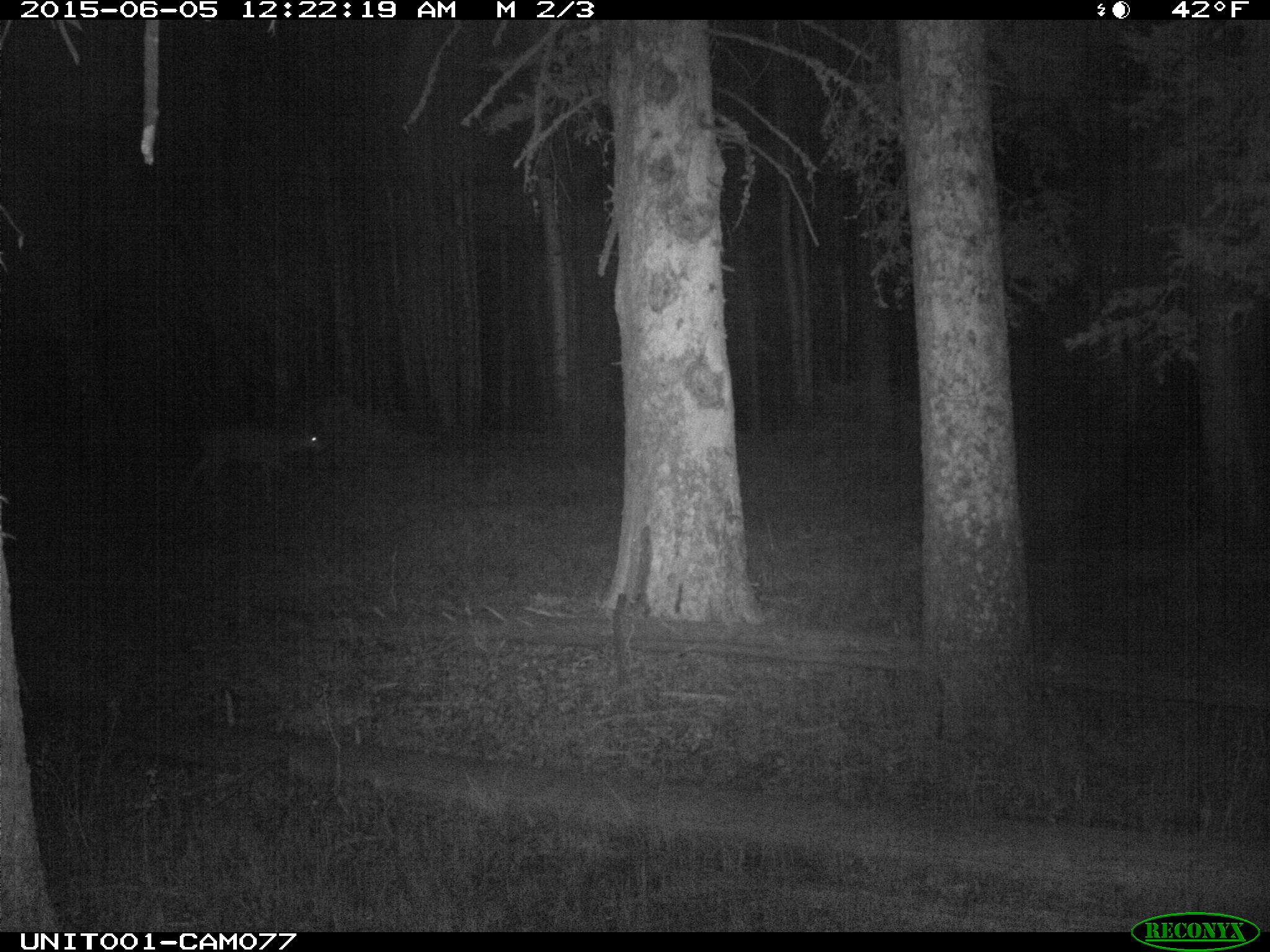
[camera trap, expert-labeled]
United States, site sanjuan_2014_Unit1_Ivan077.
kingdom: Animalia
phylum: Chordata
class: Mammalia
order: Artiodactyla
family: Cervidae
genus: Odocoileus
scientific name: Odocoileus hemionus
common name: mule deer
Odocoileus hemionus (mule deer).